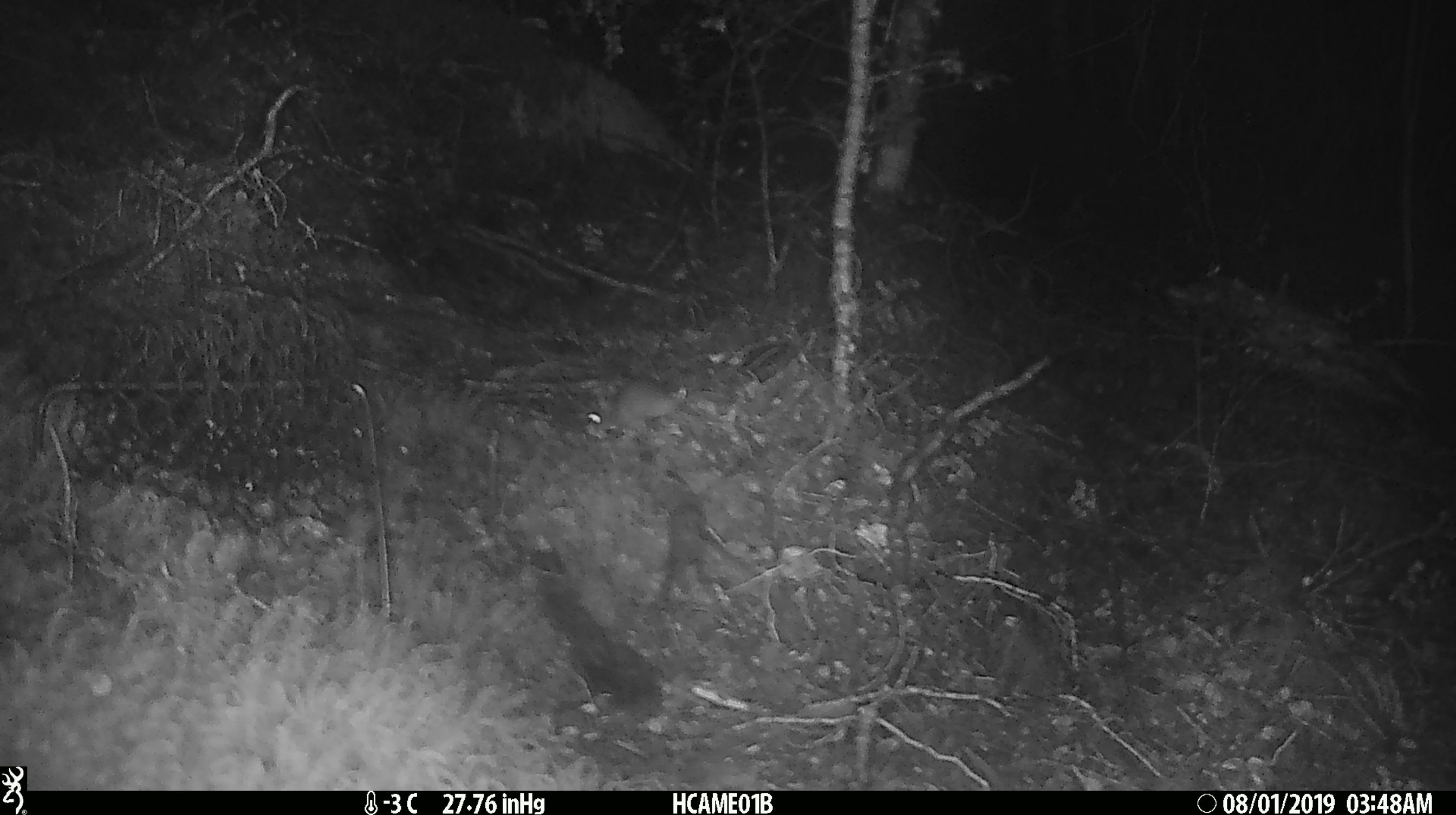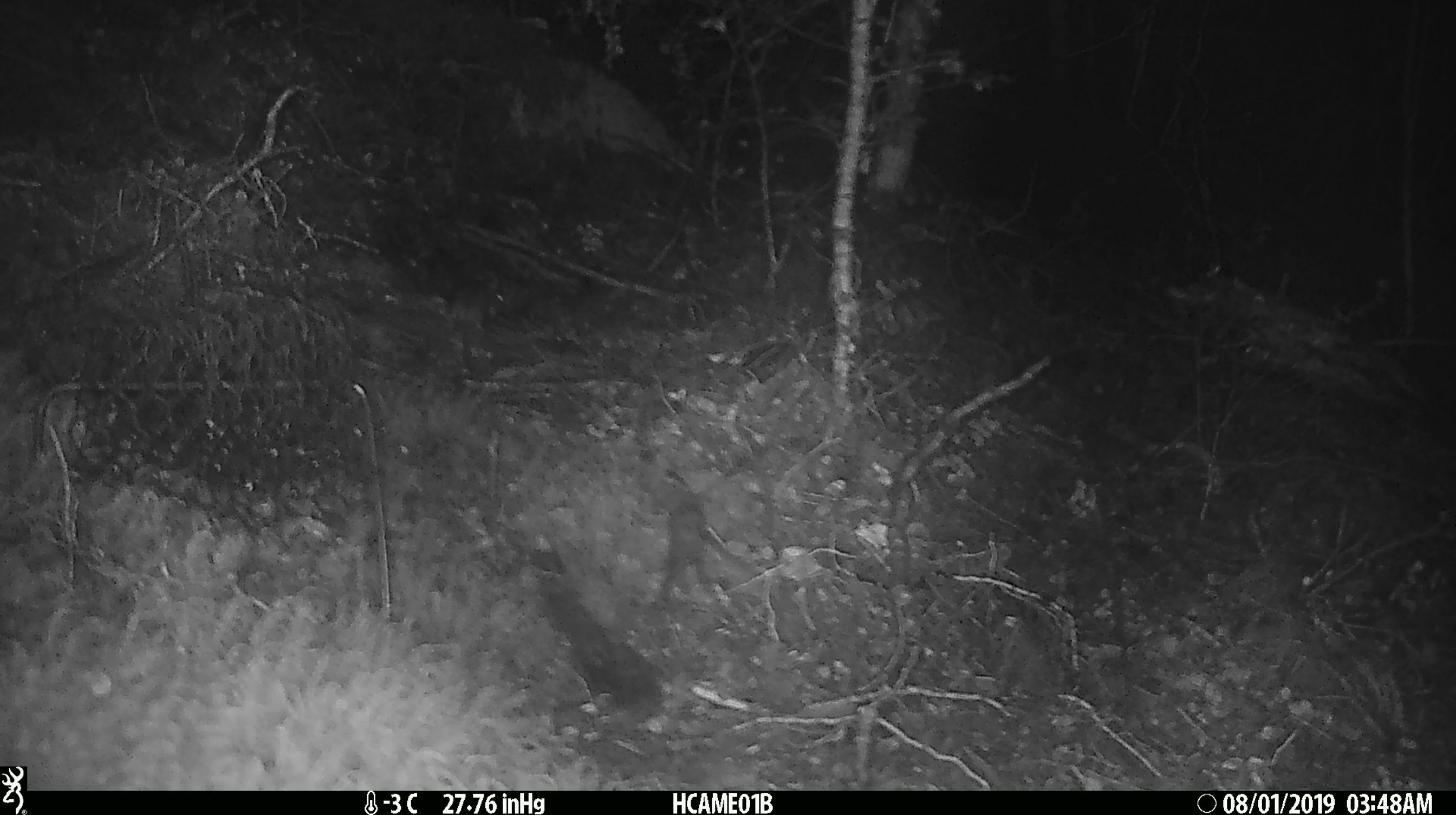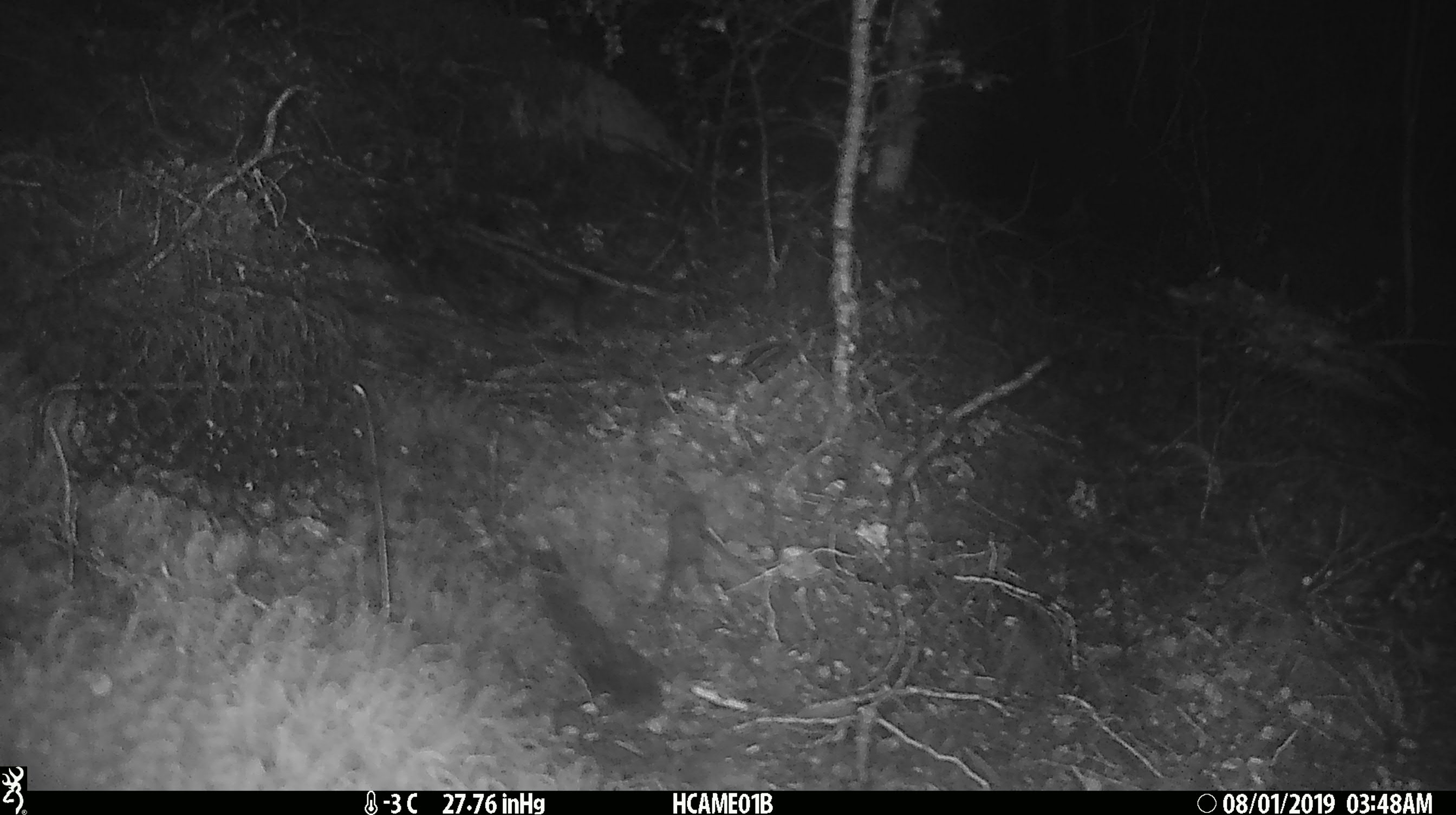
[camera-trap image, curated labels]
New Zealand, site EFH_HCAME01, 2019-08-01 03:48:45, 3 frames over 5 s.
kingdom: Animalia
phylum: Chordata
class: Mammalia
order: Rodentia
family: Muridae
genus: Mus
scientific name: Mus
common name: mouse